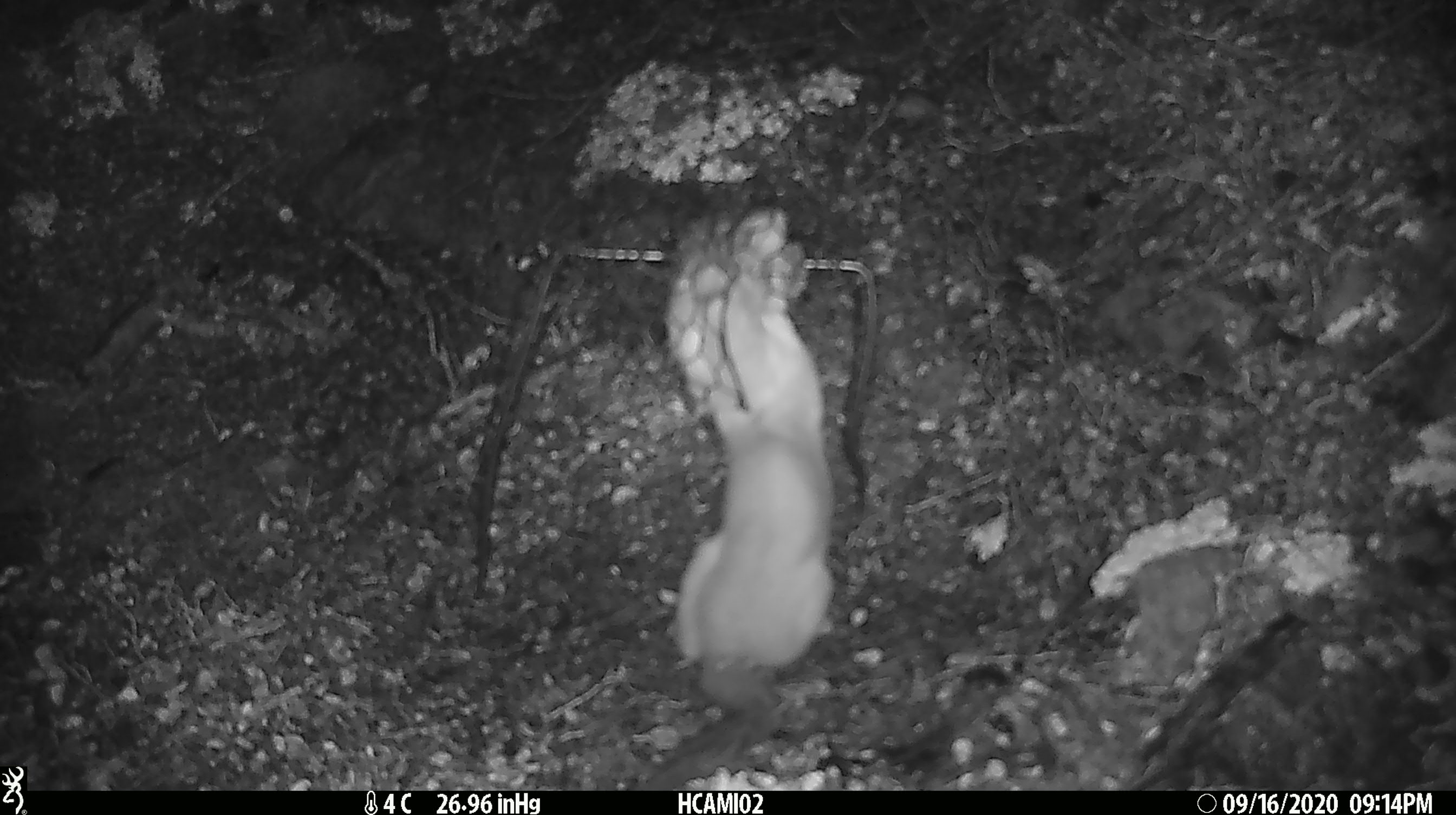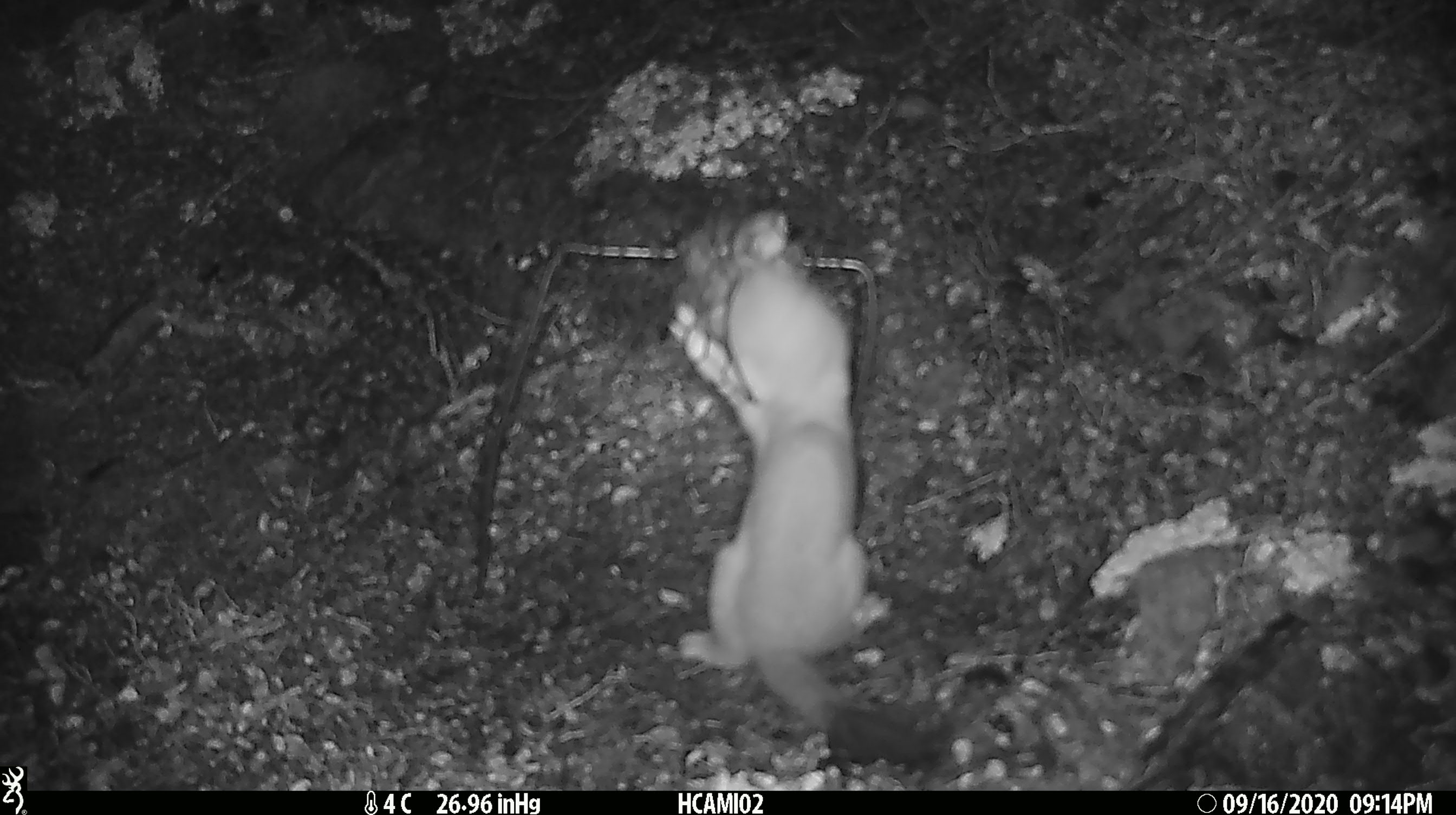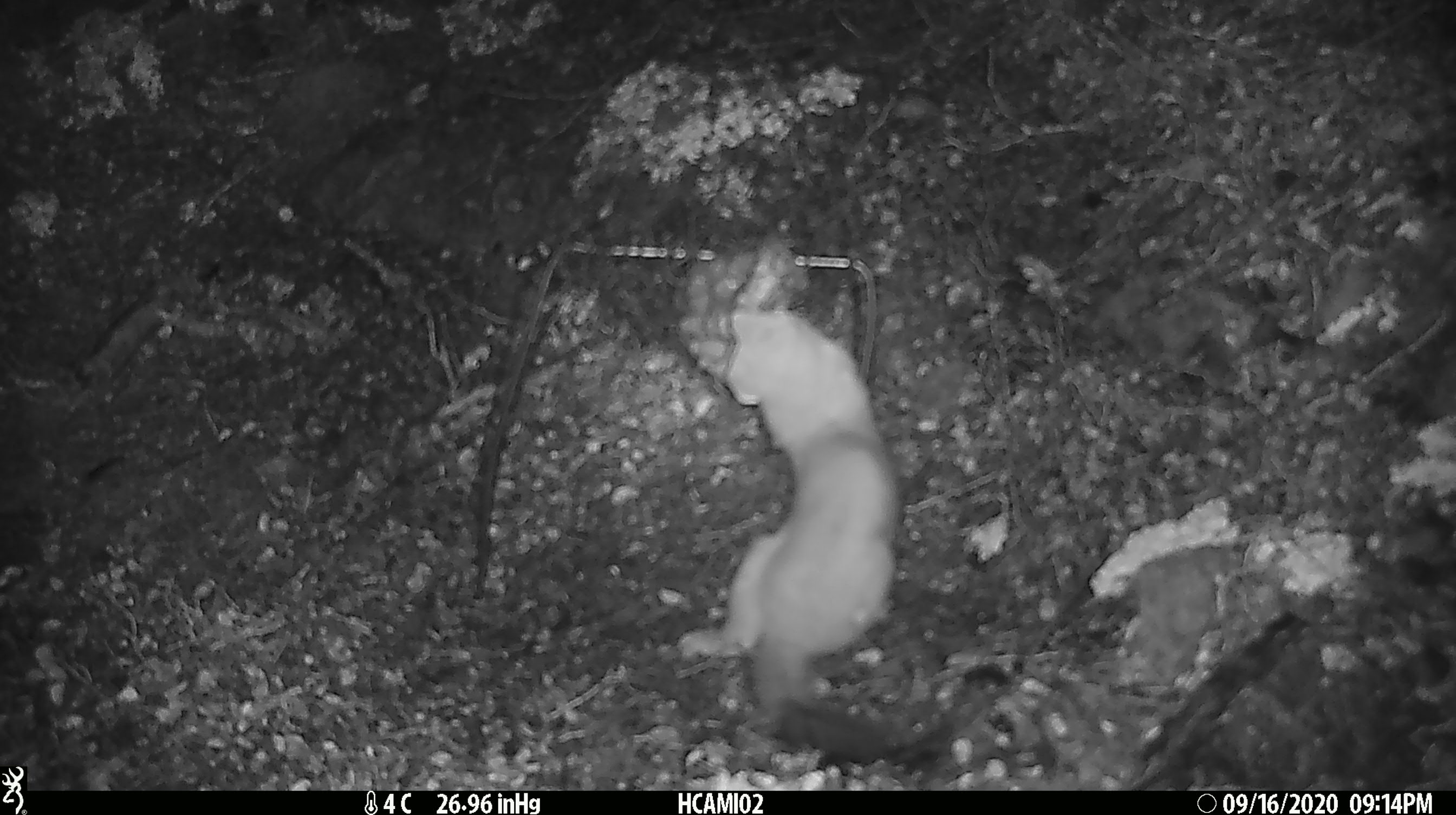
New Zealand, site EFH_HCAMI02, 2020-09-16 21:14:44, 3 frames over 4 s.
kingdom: Animalia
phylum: Chordata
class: Mammalia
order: Carnivora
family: Mustelidae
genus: Mustela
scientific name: Mustela erminea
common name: stoat